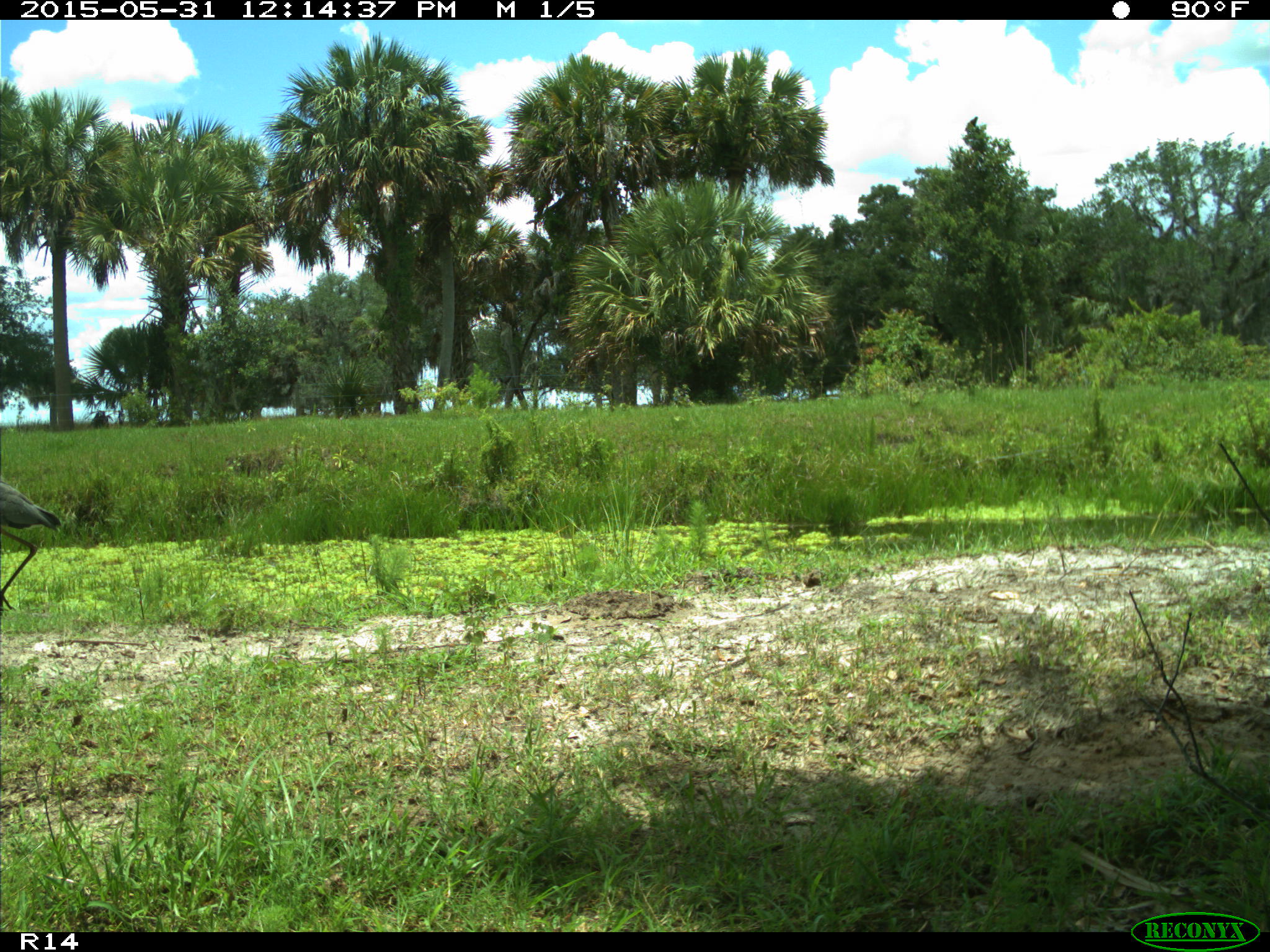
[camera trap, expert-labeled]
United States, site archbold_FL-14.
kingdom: Animalia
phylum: Chordata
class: Aves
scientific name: Aves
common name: birds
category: unidentified bird